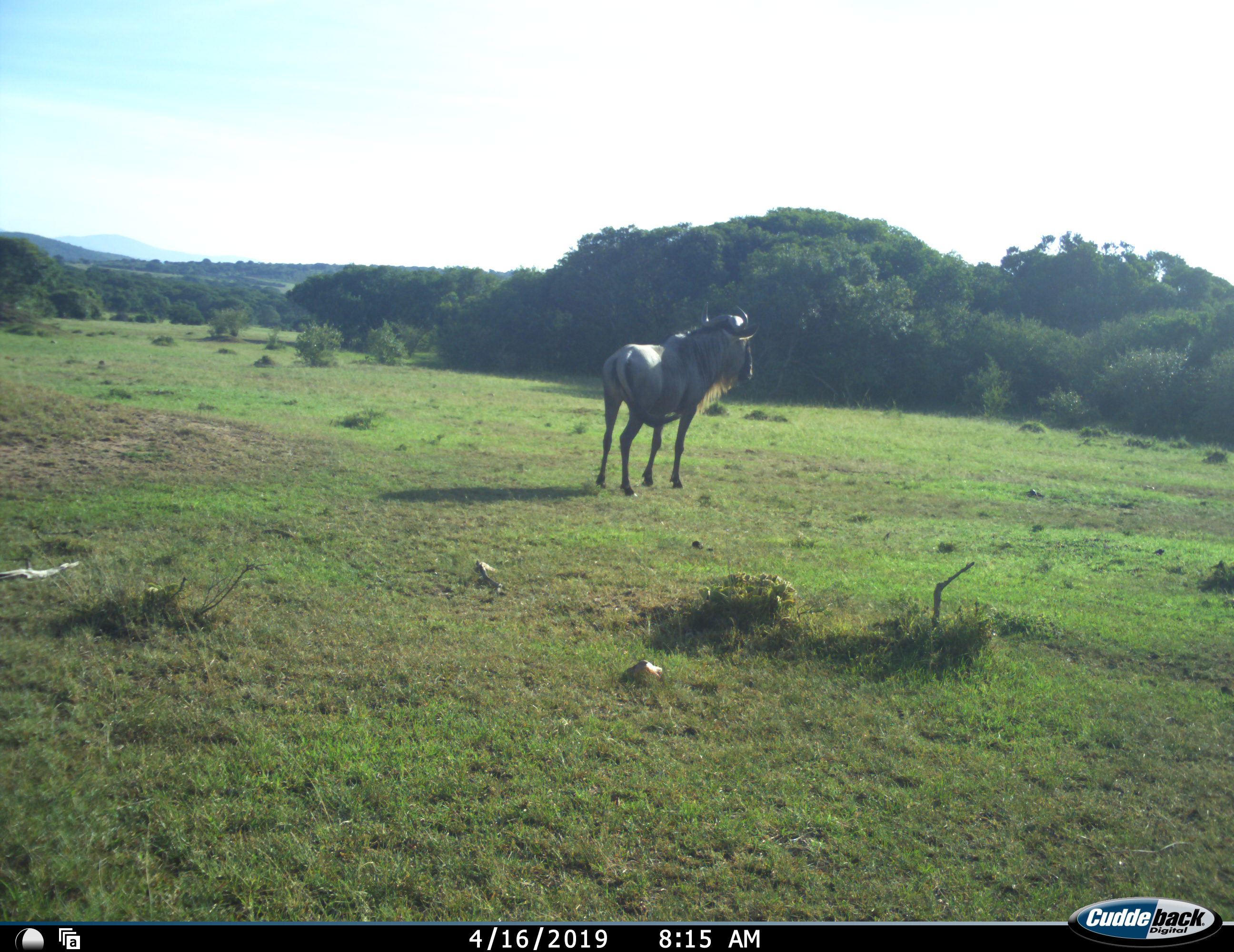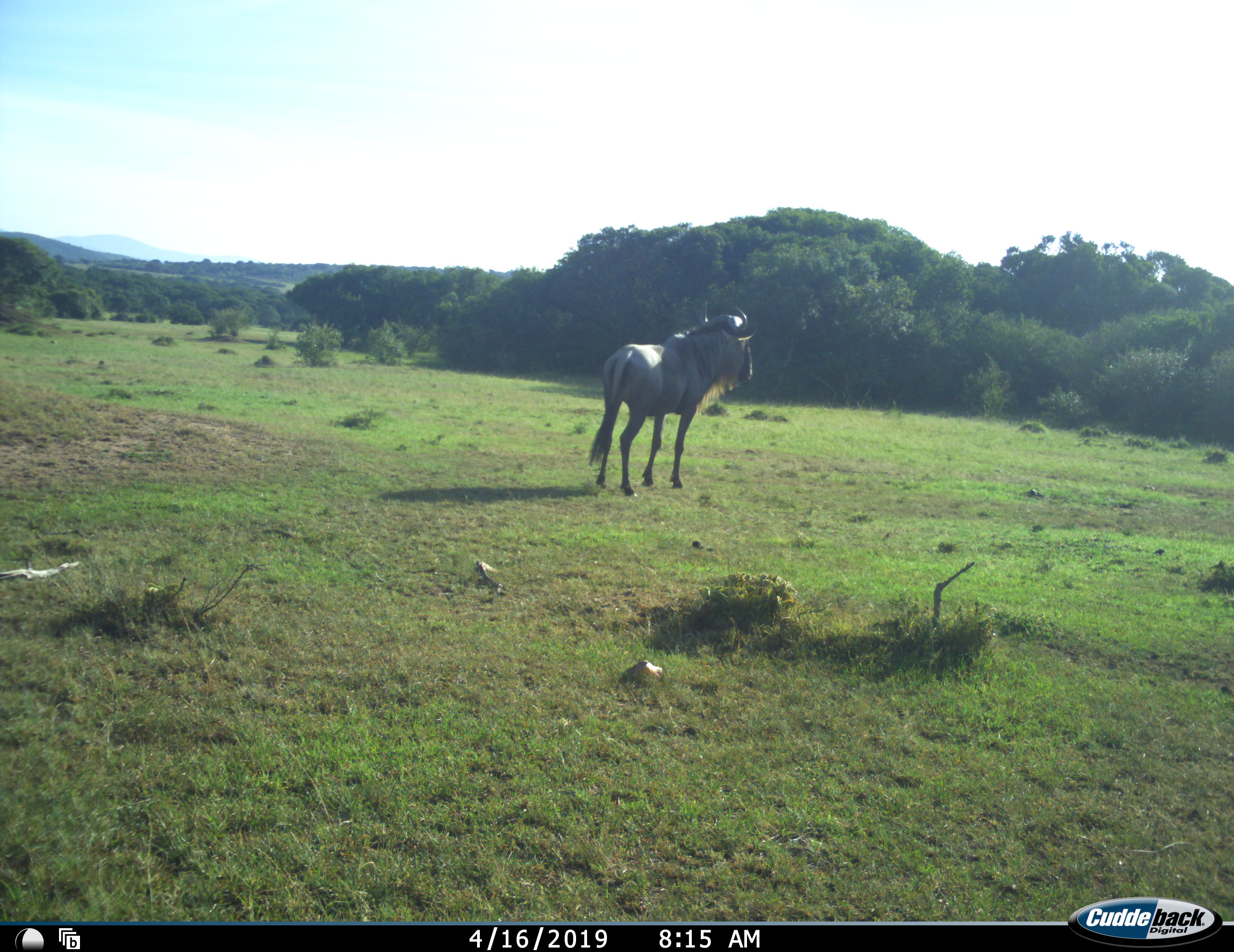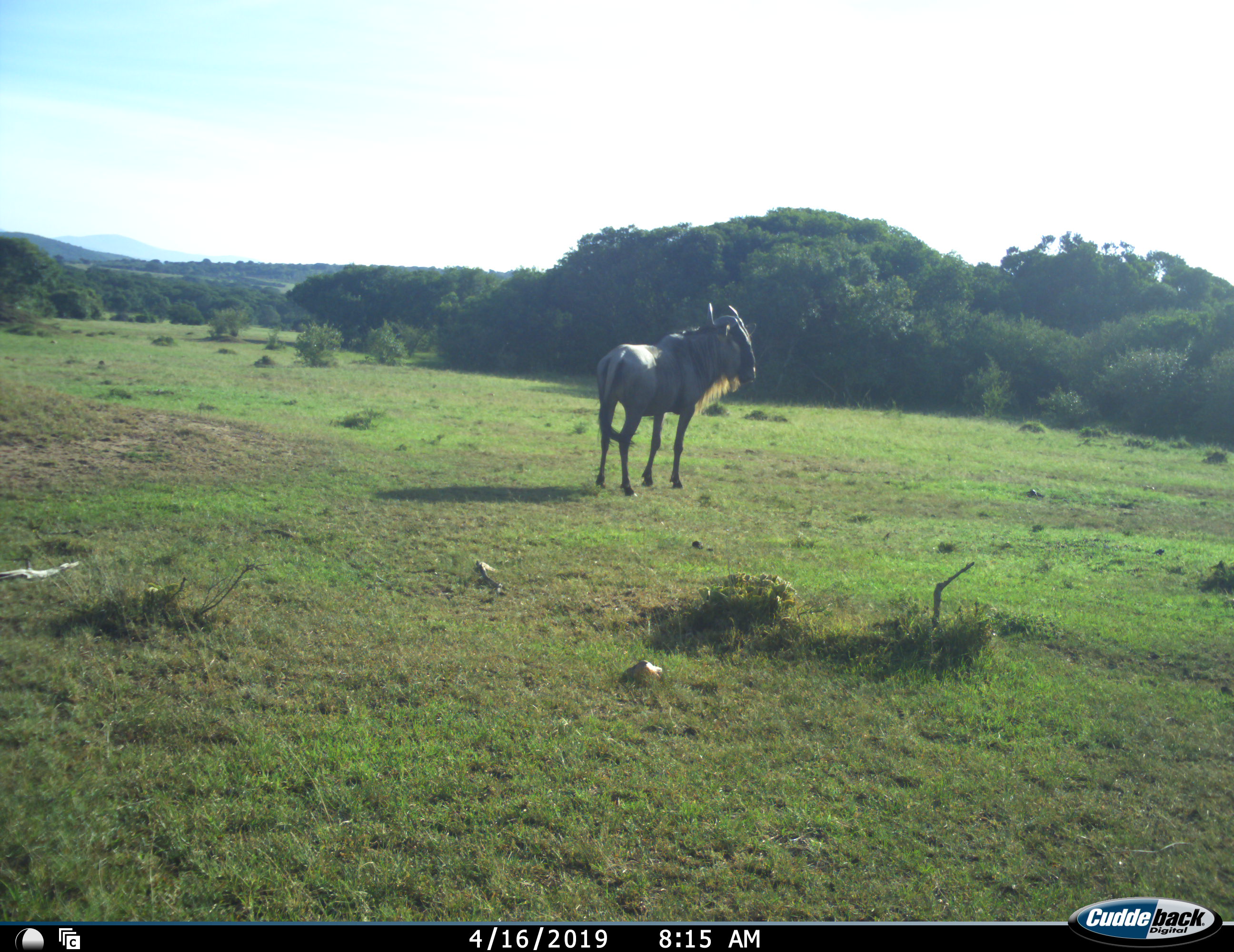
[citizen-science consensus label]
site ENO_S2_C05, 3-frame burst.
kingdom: Animalia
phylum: Chordata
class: Mammalia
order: Artiodactyla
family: Bovidae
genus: Connochaetes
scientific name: Connochaetes taurinus taurinus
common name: blue wildebeest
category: wildebeestblue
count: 1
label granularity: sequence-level